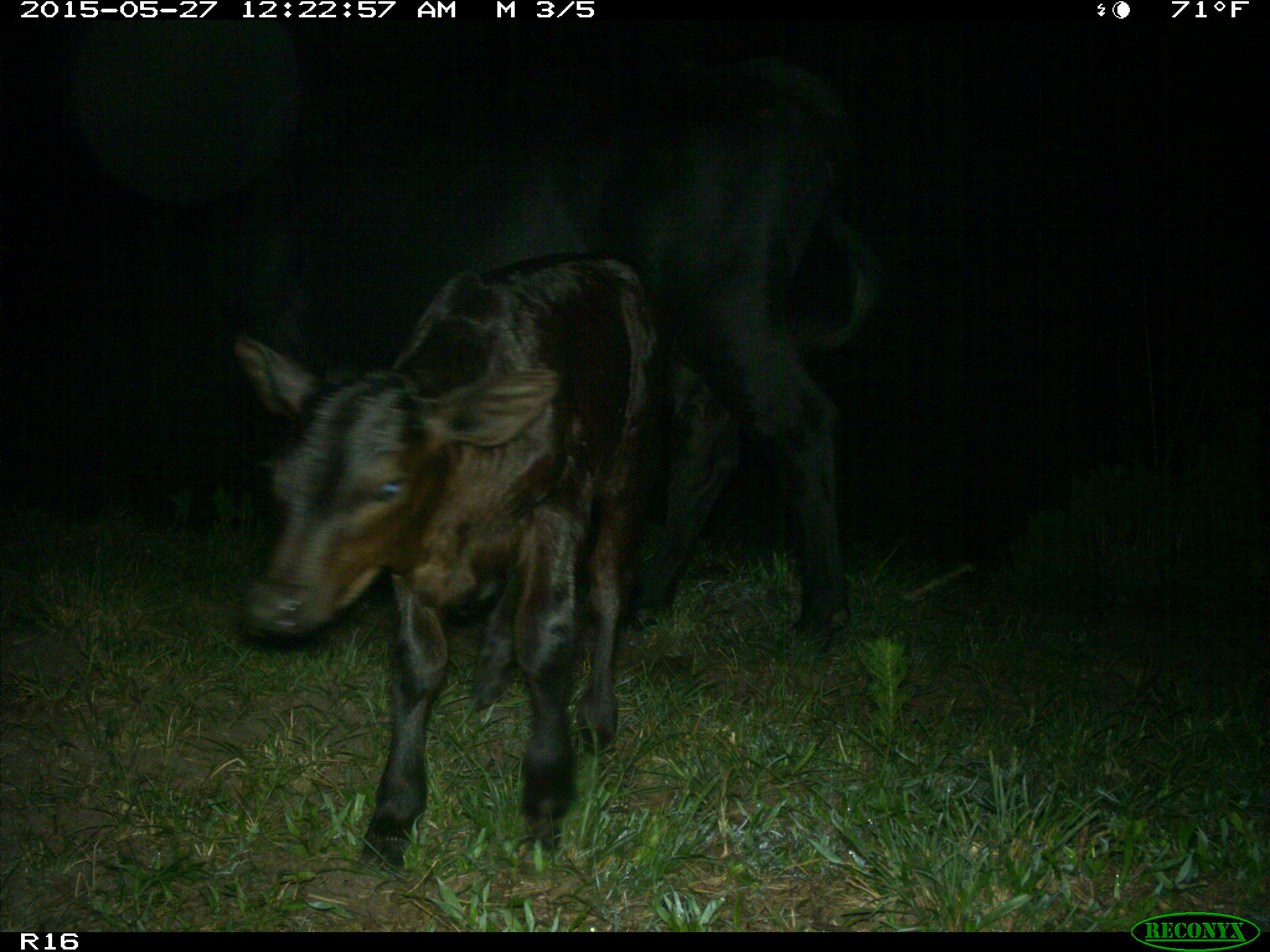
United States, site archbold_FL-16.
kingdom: Animalia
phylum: Chordata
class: Mammalia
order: Artiodactyla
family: Bovidae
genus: Bos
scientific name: Bos taurus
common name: domestic cow